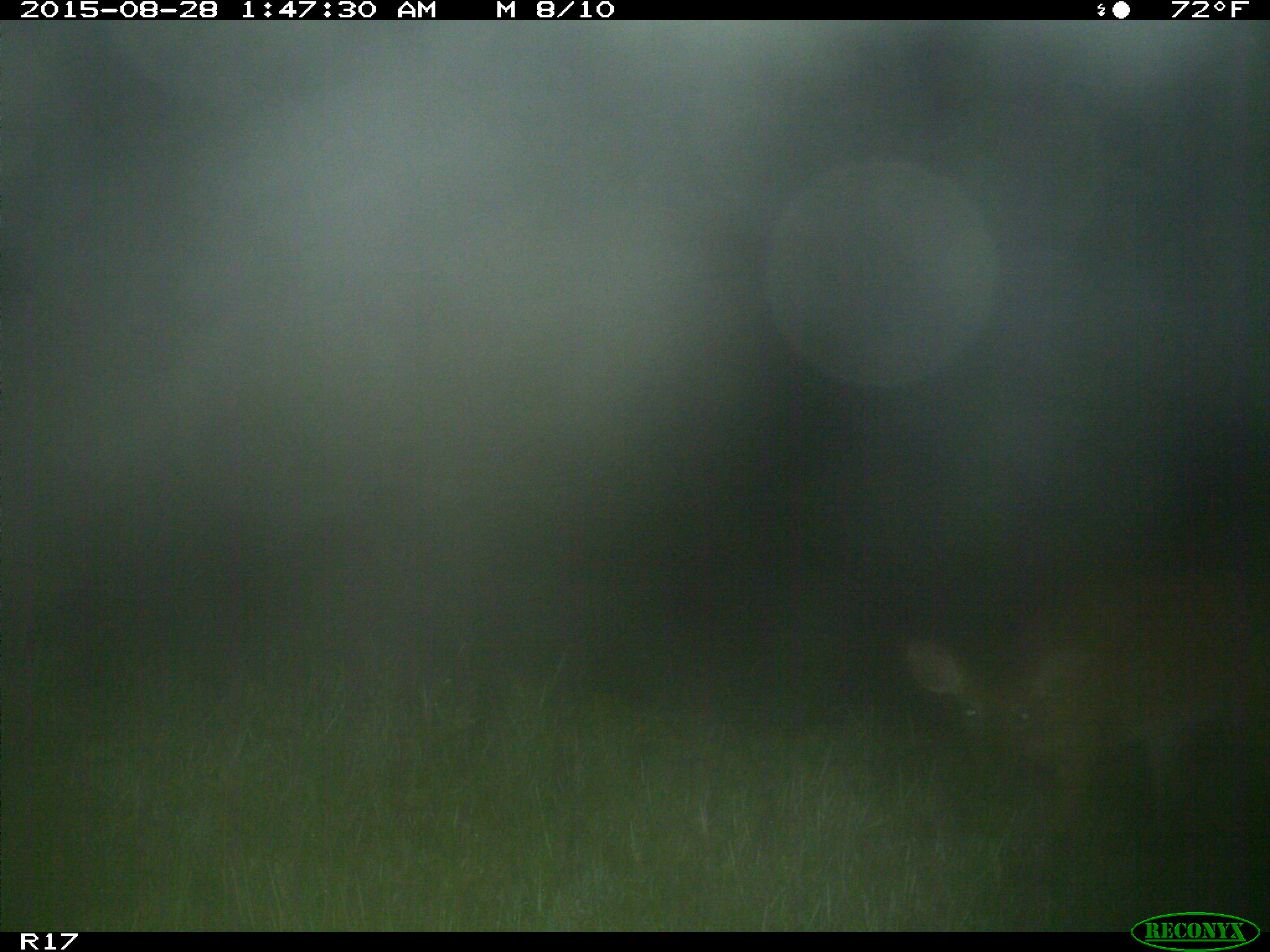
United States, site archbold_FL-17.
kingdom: Animalia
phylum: Chordata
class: Mammalia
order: Artiodactyla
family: Cervidae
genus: Odocoileus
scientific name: Odocoileus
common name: deer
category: unidentified deer